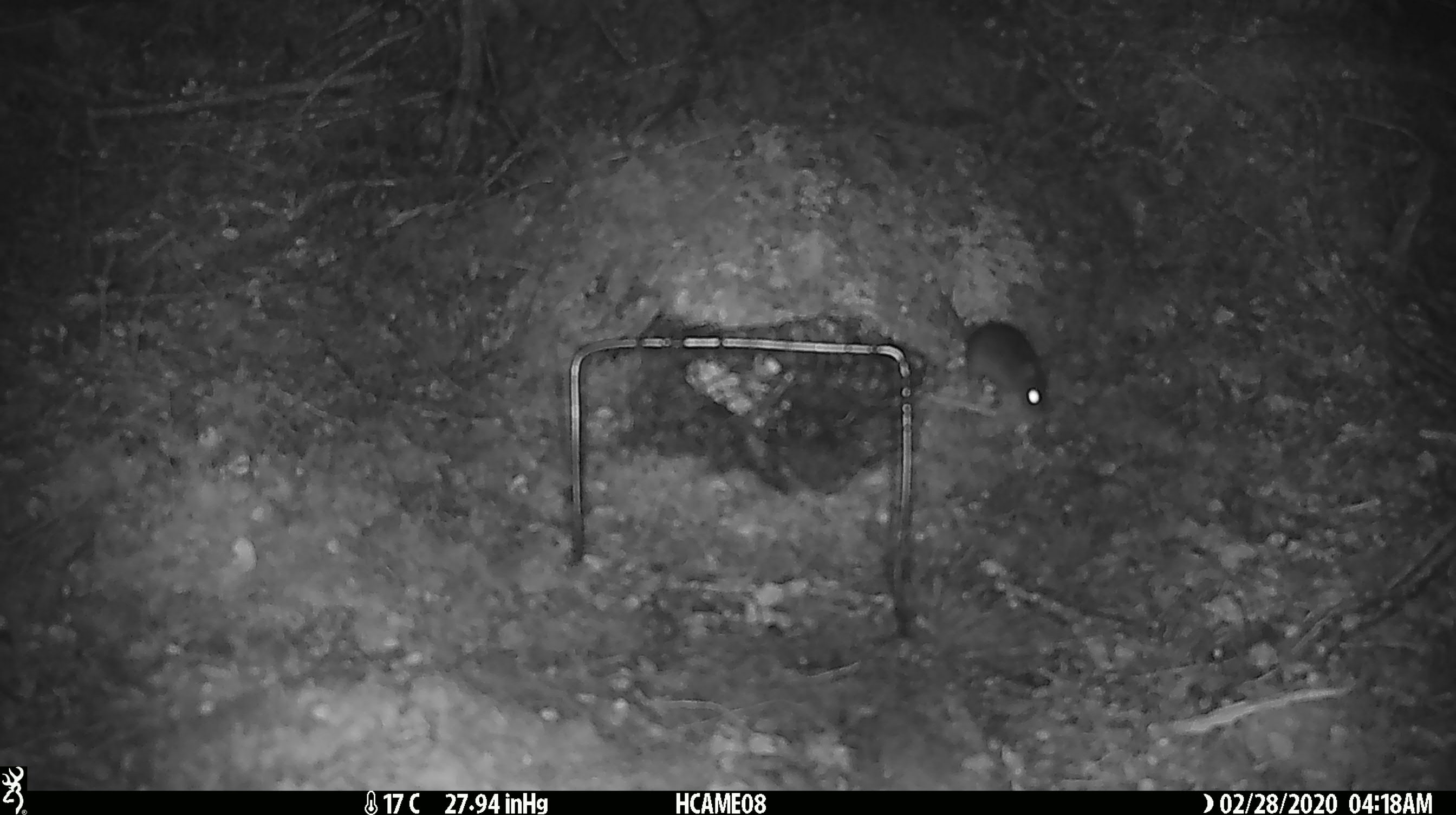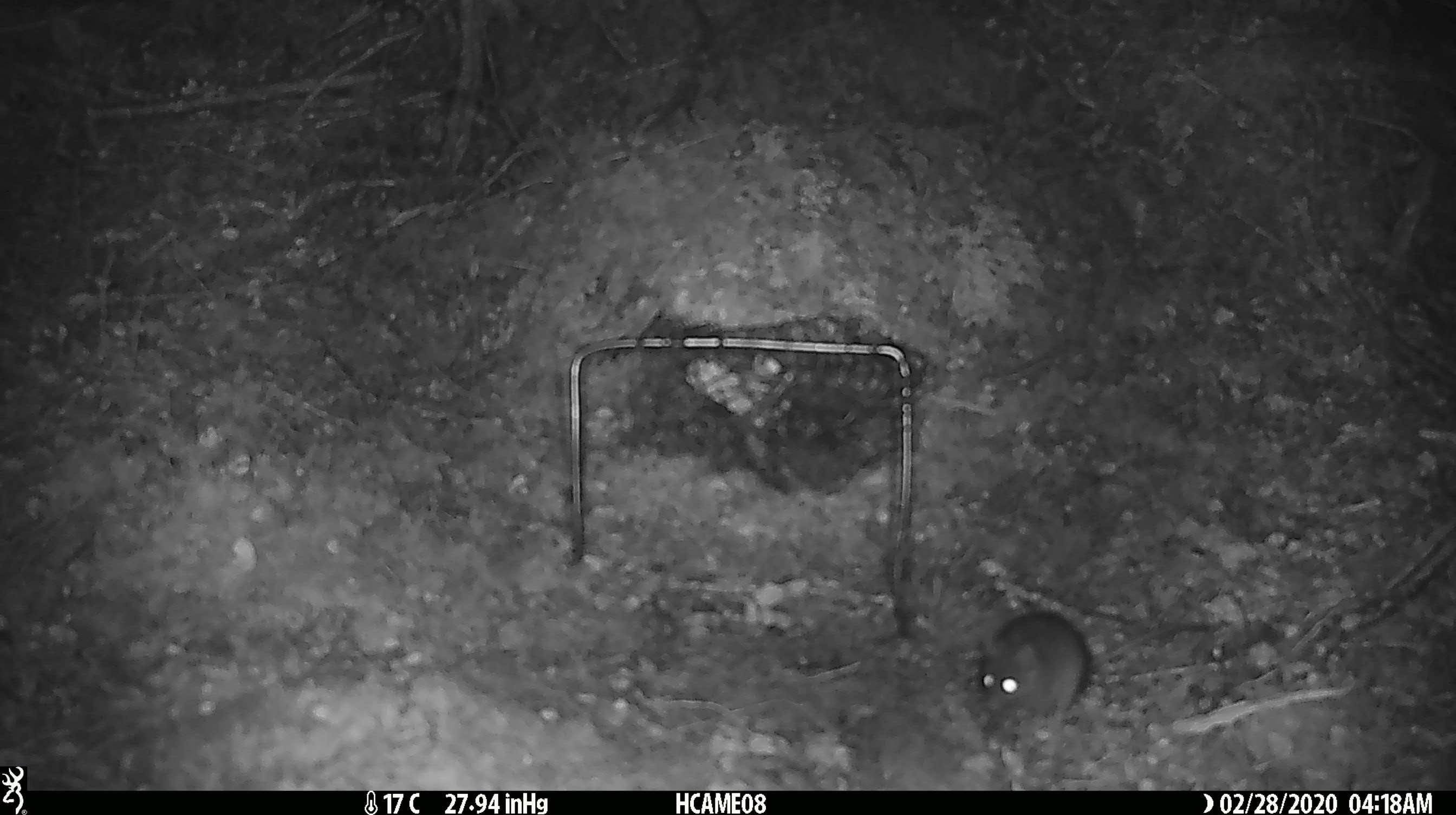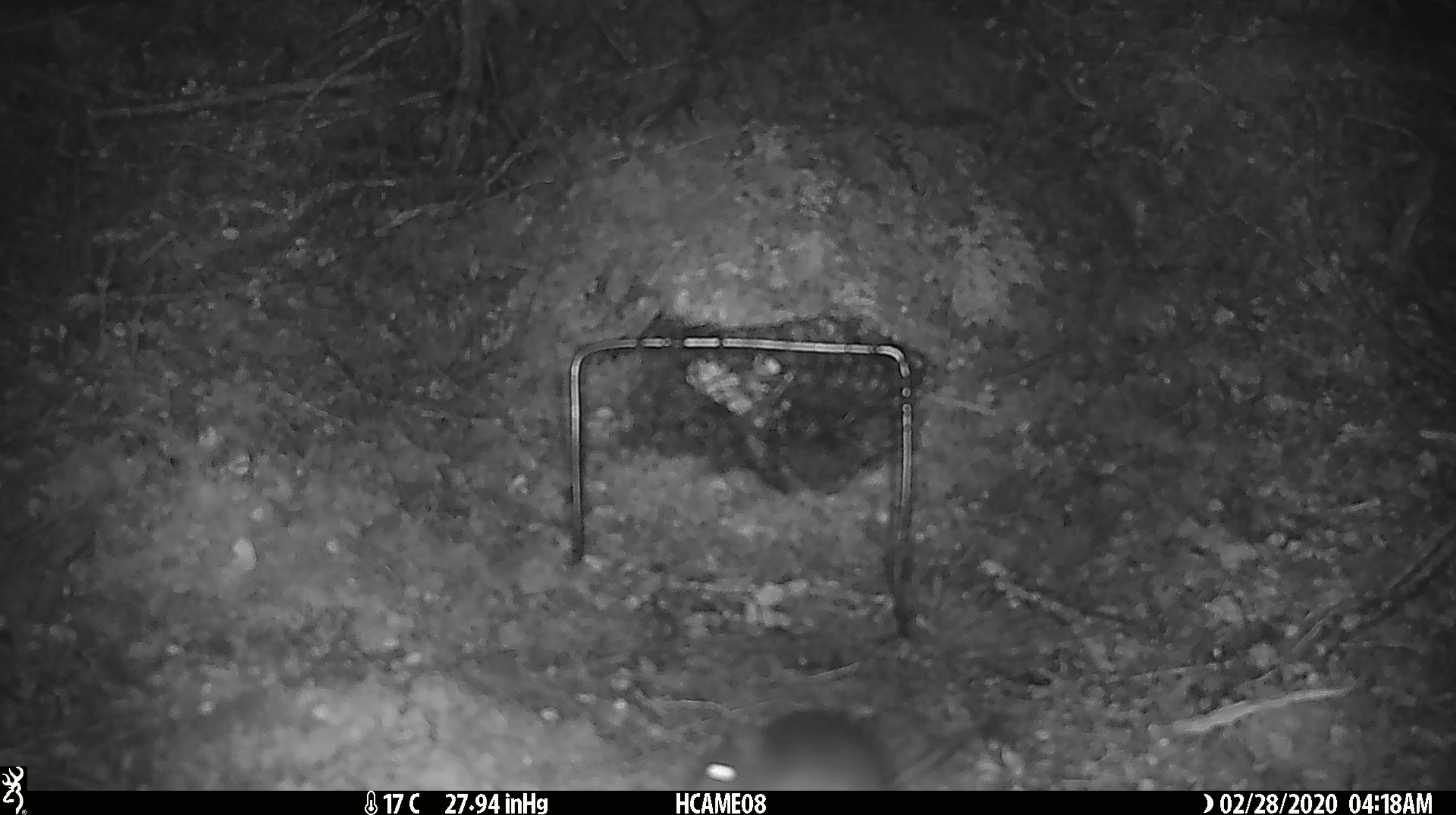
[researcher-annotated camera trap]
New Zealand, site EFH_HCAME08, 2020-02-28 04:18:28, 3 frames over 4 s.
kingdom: Animalia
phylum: Chordata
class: Mammalia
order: Rodentia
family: Muridae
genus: Mus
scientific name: Mus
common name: mouse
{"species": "mouse (Mus)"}